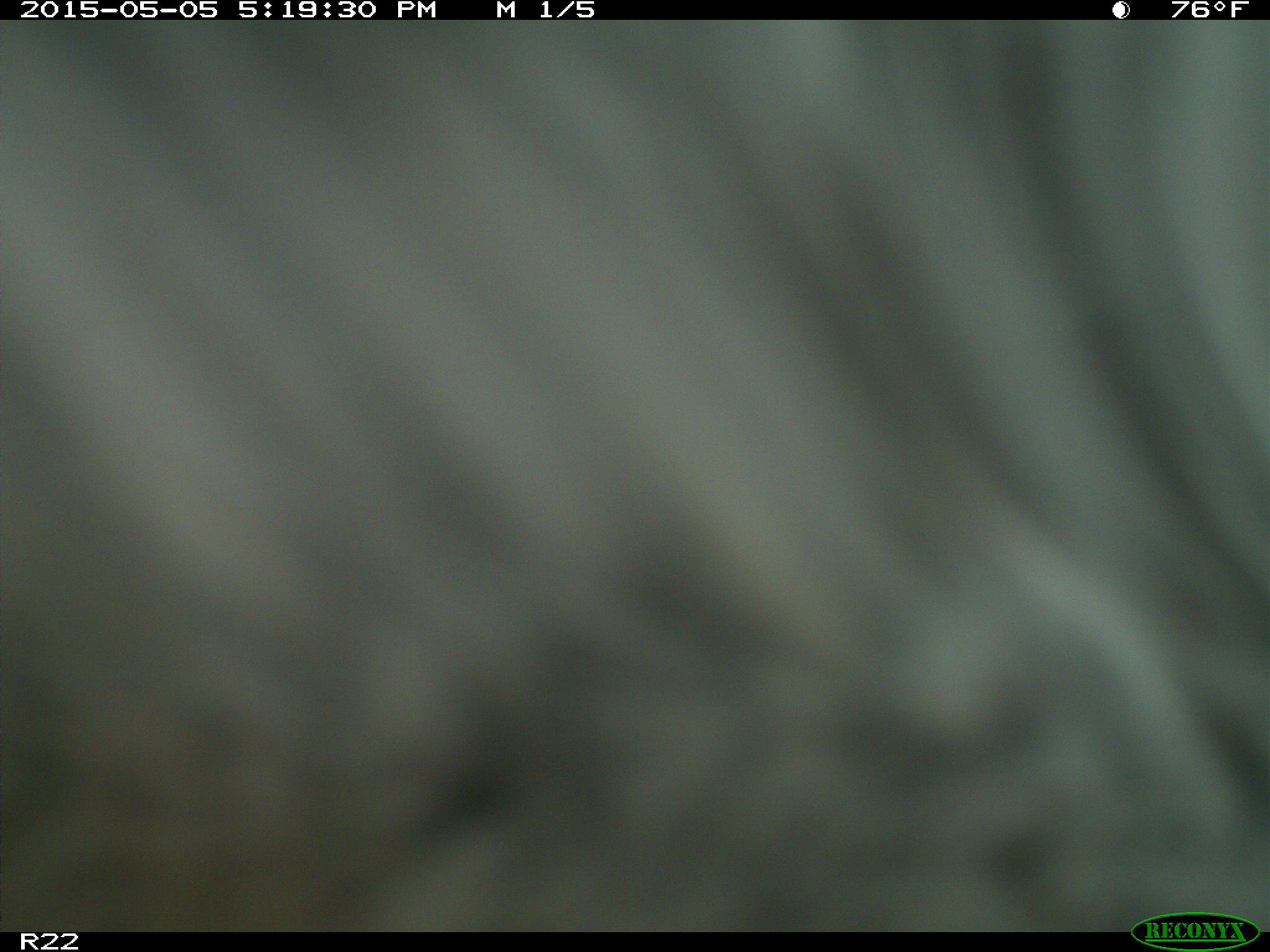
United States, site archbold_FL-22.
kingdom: Animalia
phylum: Chordata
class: Mammalia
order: Artiodactyla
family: Bovidae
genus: Bos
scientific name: Bos taurus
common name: domestic cow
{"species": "Bos taurus (domestic cow)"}